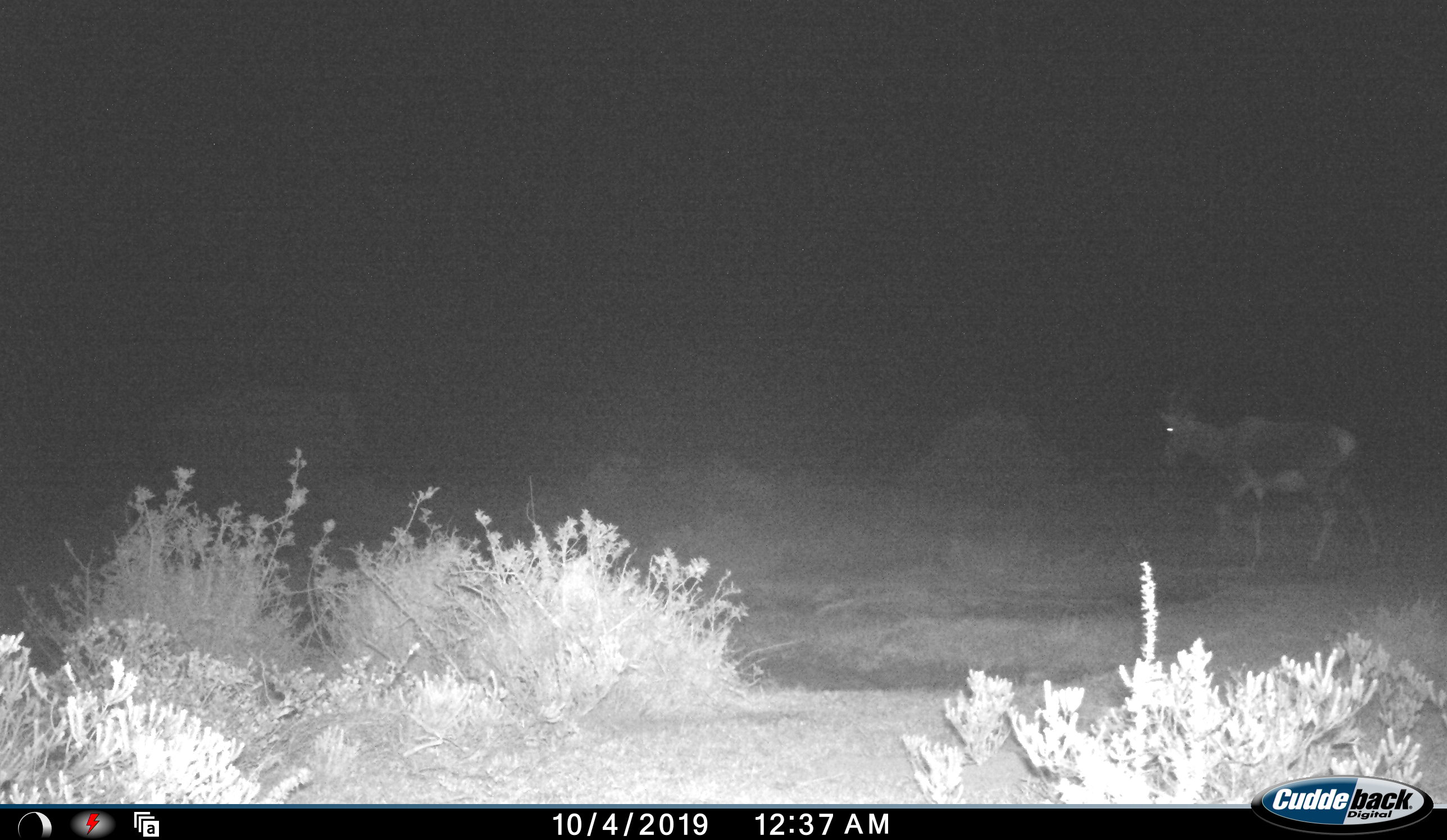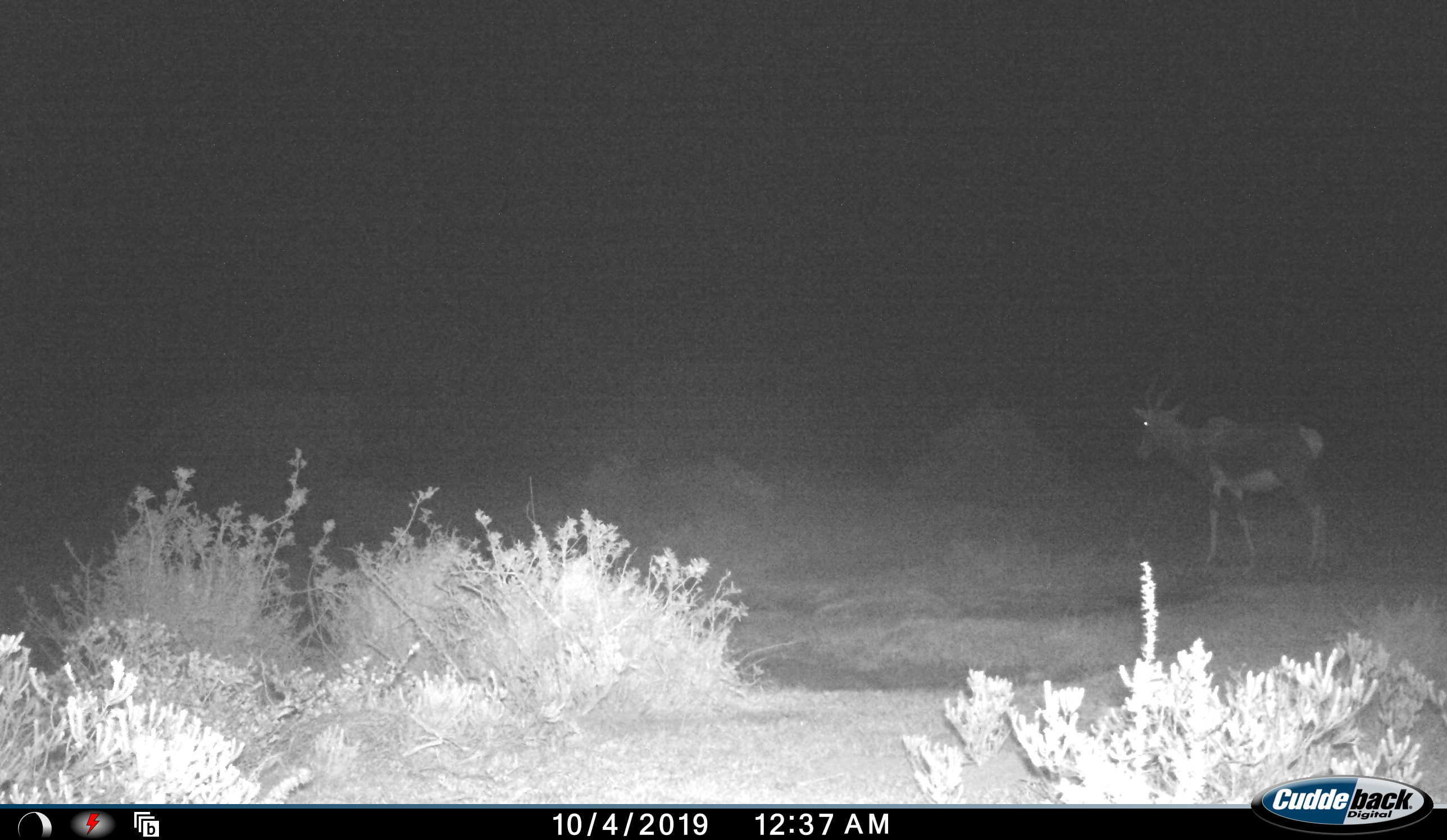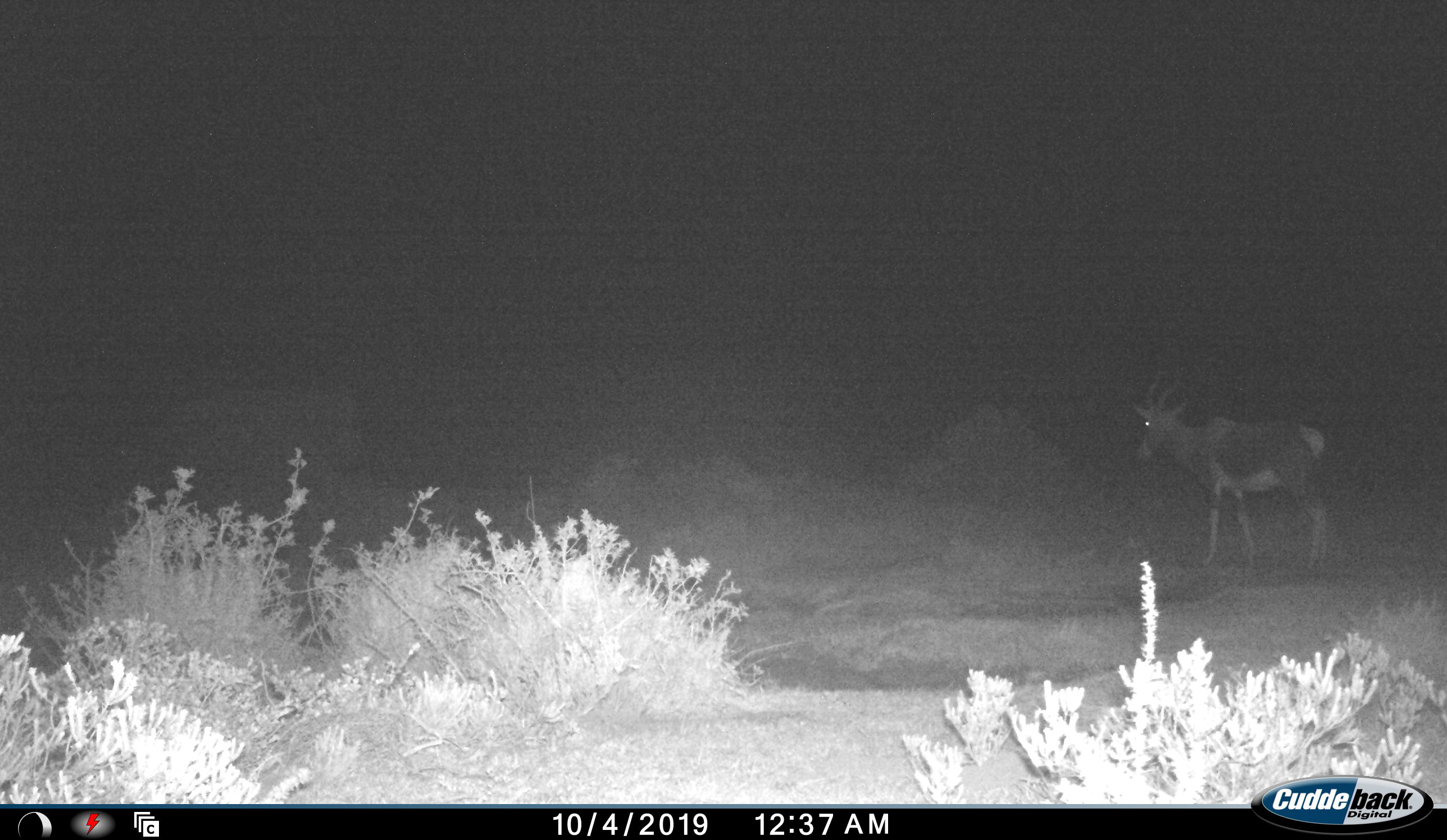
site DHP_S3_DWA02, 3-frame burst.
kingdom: Animalia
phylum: Chordata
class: Mammalia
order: Artiodactyla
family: Bovidae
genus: Damaliscus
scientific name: Damaliscus pygargus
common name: bontebok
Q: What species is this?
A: Bontebok (Damaliscus pygargus).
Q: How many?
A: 1.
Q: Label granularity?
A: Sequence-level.